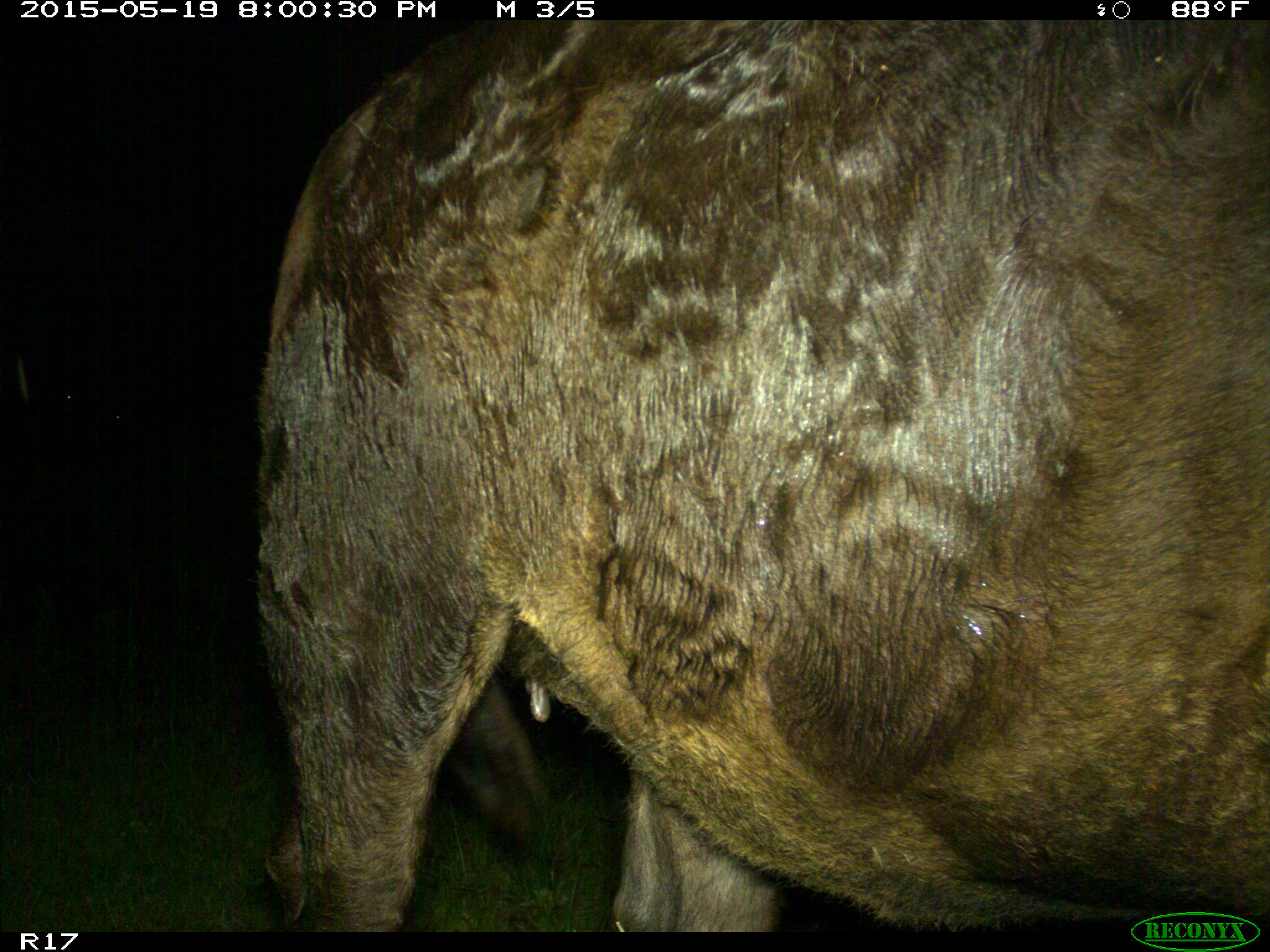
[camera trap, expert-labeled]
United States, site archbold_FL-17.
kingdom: Animalia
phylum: Chordata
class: Mammalia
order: Artiodactyla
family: Bovidae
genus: Bos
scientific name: Bos taurus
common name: domestic cow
Bos taurus (domestic cow).